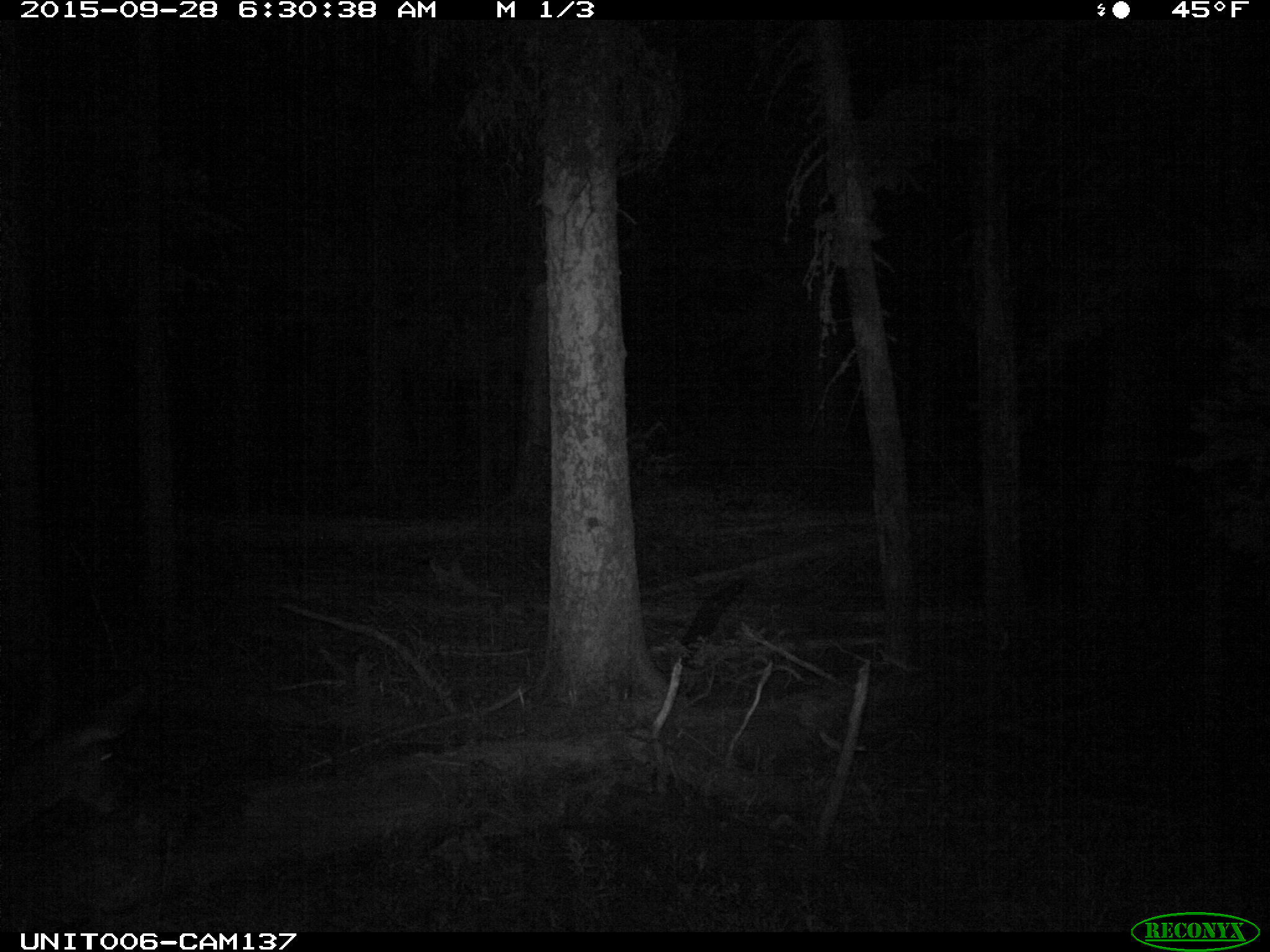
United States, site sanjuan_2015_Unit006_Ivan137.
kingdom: Animalia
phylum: Chordata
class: Mammalia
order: Artiodactyla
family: Cervidae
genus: Odocoileus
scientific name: Odocoileus hemionus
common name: mule deer